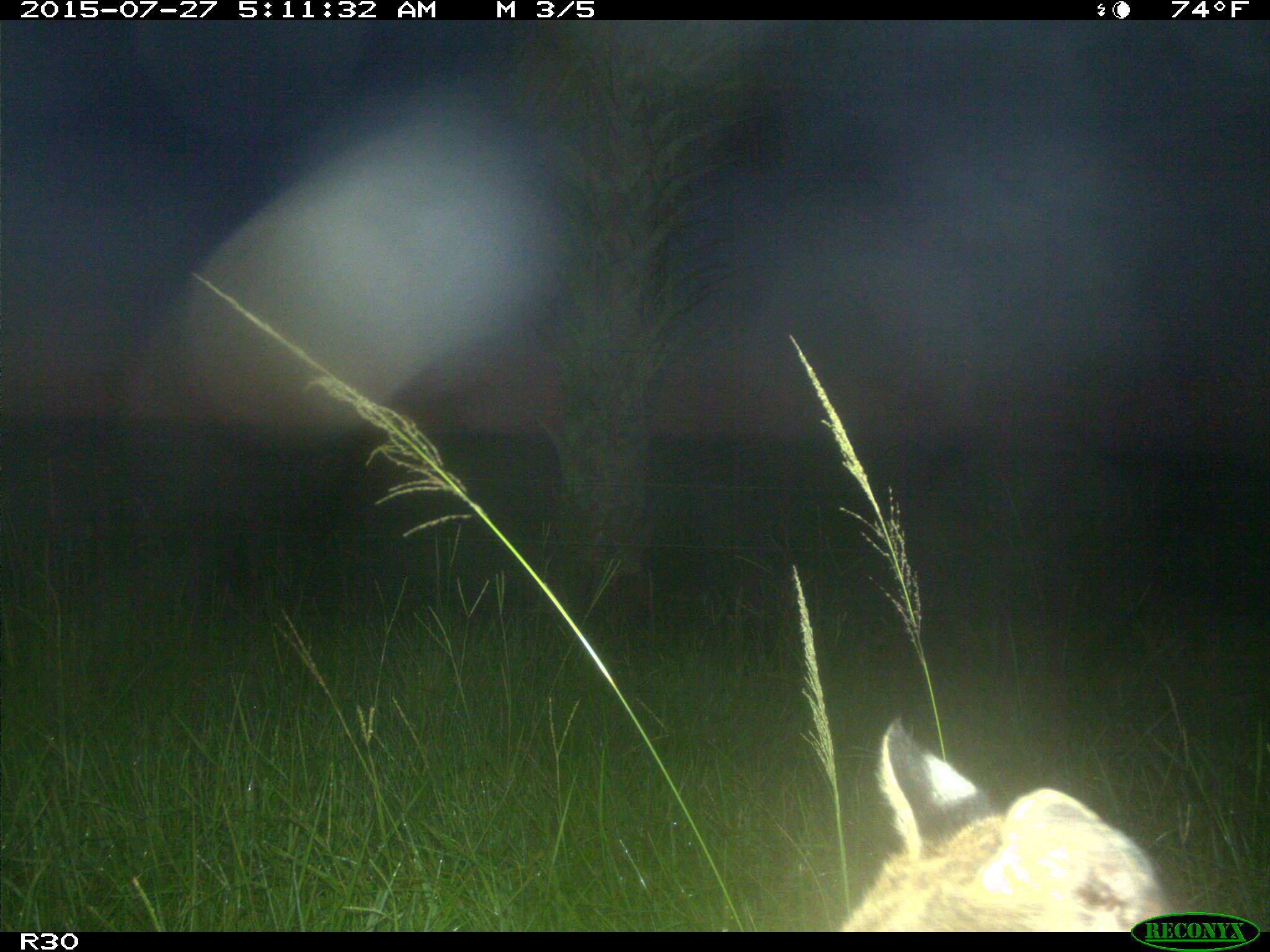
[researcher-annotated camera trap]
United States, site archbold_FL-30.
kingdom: Animalia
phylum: Chordata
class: Mammalia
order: Carnivora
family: Felidae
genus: Lynx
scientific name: Lynx rufus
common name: bobcat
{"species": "Lynx rufus (bobcat)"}